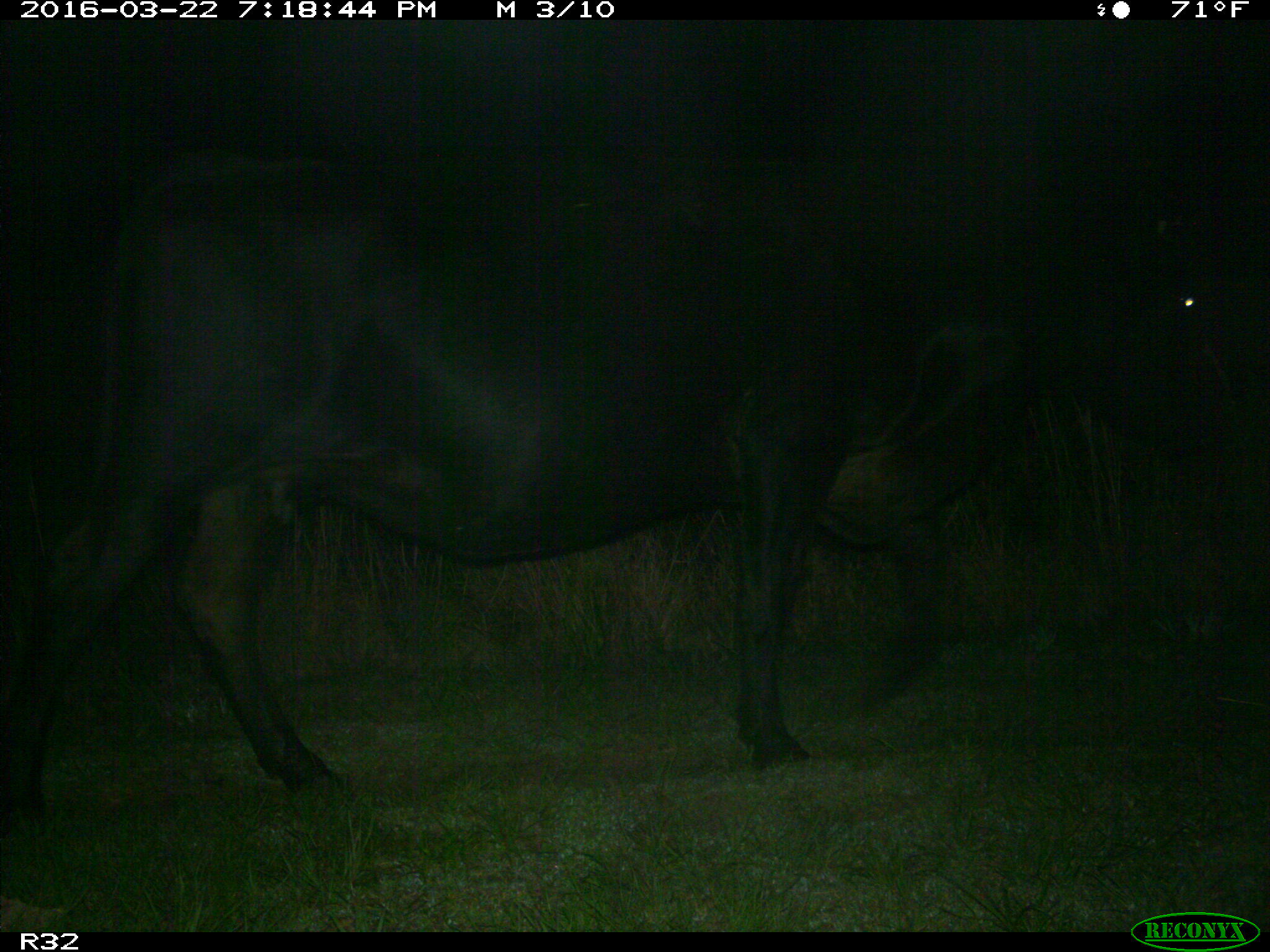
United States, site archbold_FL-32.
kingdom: Animalia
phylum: Chordata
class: Mammalia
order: Artiodactyla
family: Bovidae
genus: Bos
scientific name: Bos taurus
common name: domestic cow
Bos taurus (domestic cow).